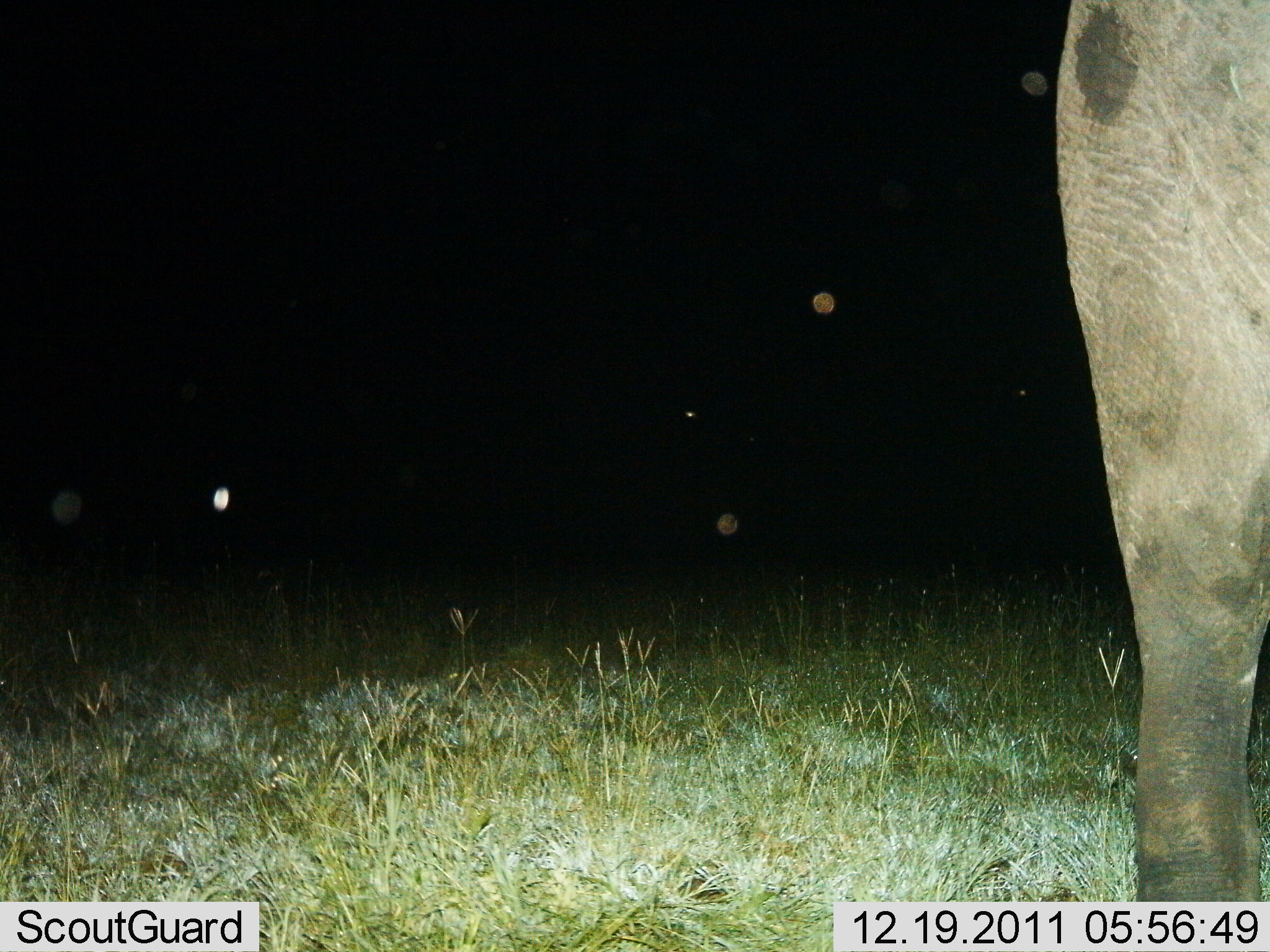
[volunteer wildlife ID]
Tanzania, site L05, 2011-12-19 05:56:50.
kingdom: Animalia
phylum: Chordata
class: Mammalia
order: Proboscidea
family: Elephantidae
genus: Loxodonta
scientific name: Loxodonta africana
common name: african bush elephant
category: elephant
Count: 1.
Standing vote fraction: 100%.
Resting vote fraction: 0%.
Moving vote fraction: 10%.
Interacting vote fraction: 0%.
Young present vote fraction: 0%.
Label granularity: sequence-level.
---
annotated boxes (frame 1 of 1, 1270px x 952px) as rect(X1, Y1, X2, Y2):
animal: rect(1058, 3, 1270, 952)